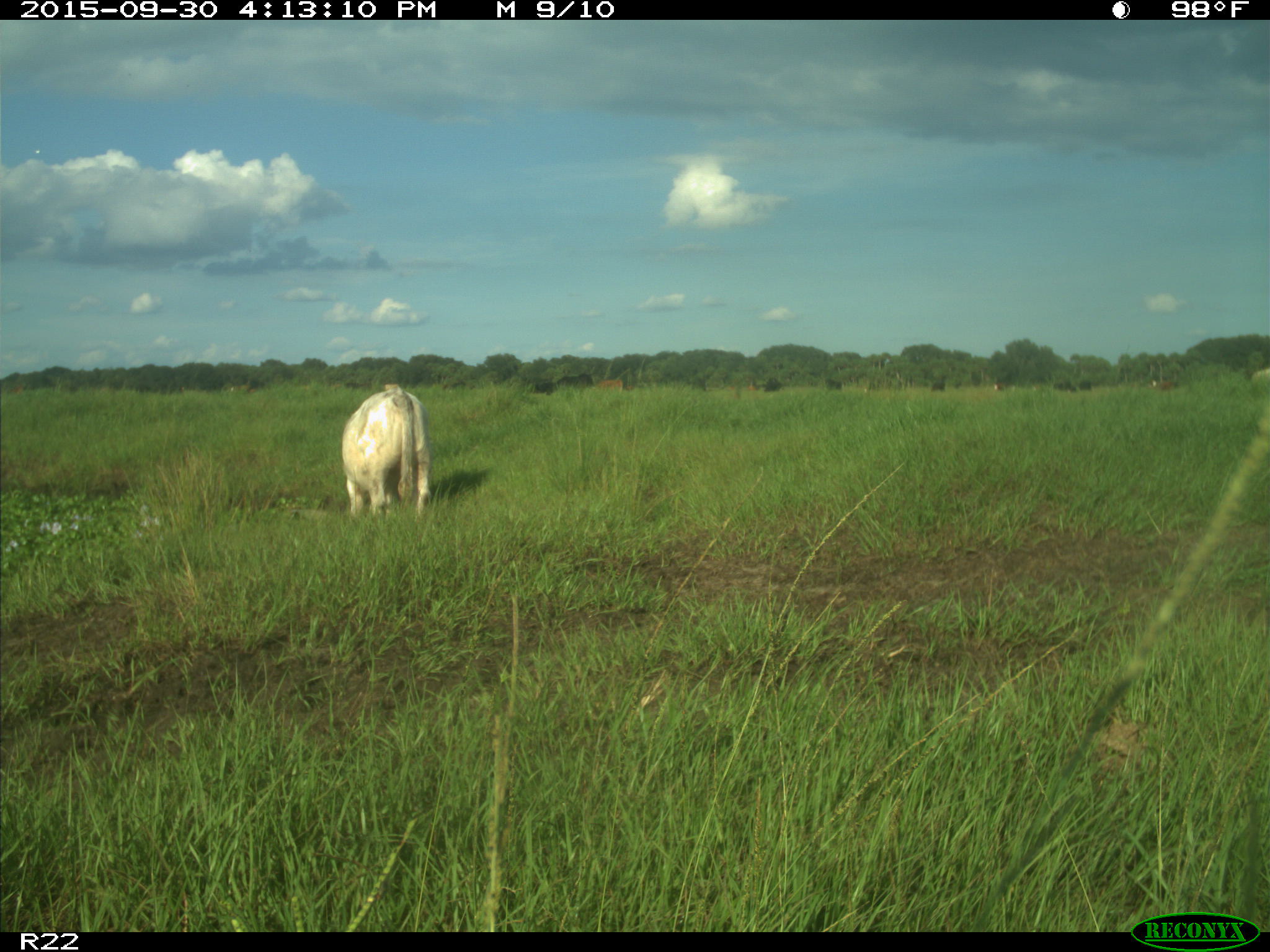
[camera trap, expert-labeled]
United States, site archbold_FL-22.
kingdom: Animalia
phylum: Chordata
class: Mammalia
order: Artiodactyla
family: Bovidae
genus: Bos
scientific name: Bos taurus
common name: domestic cow